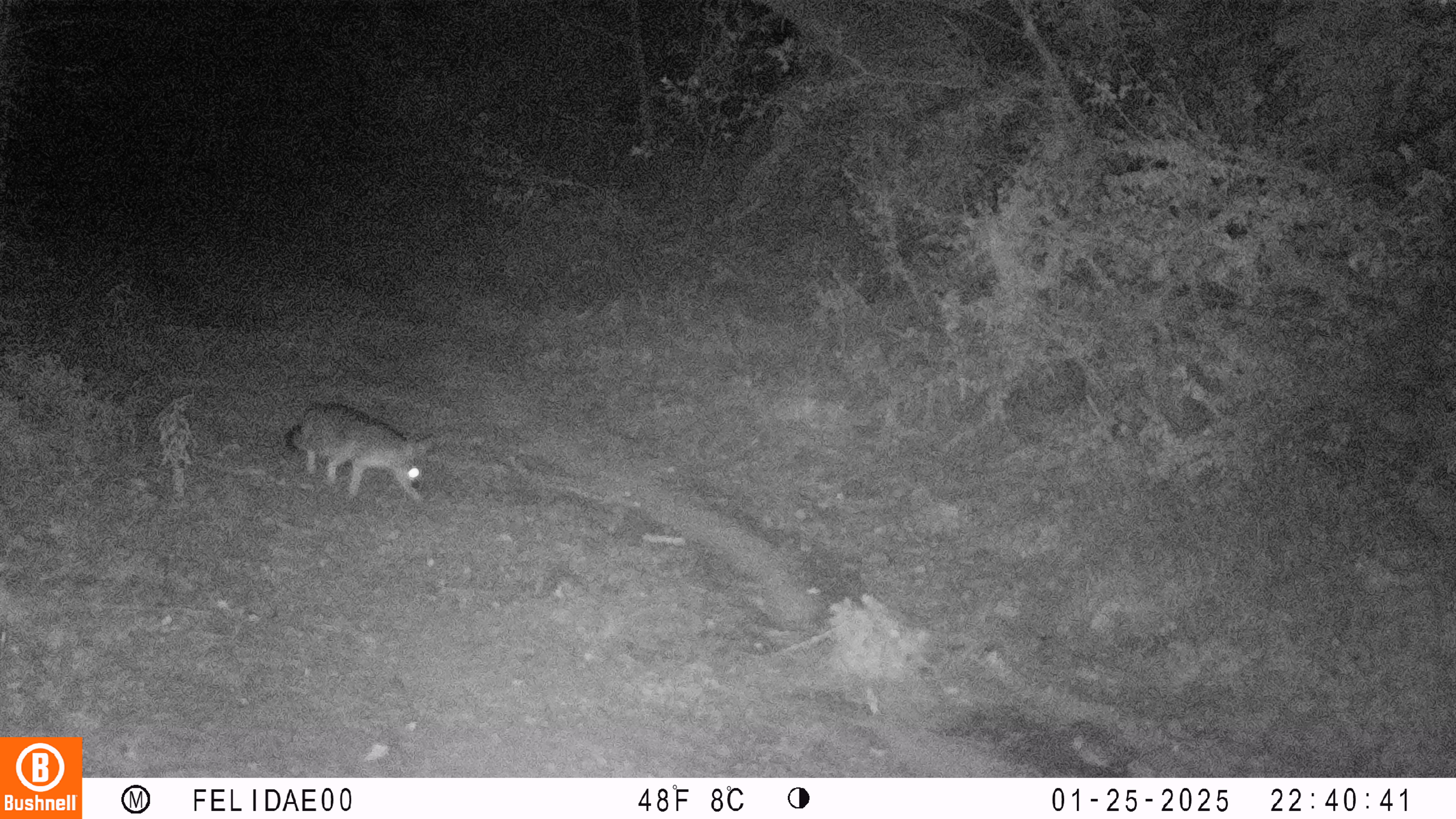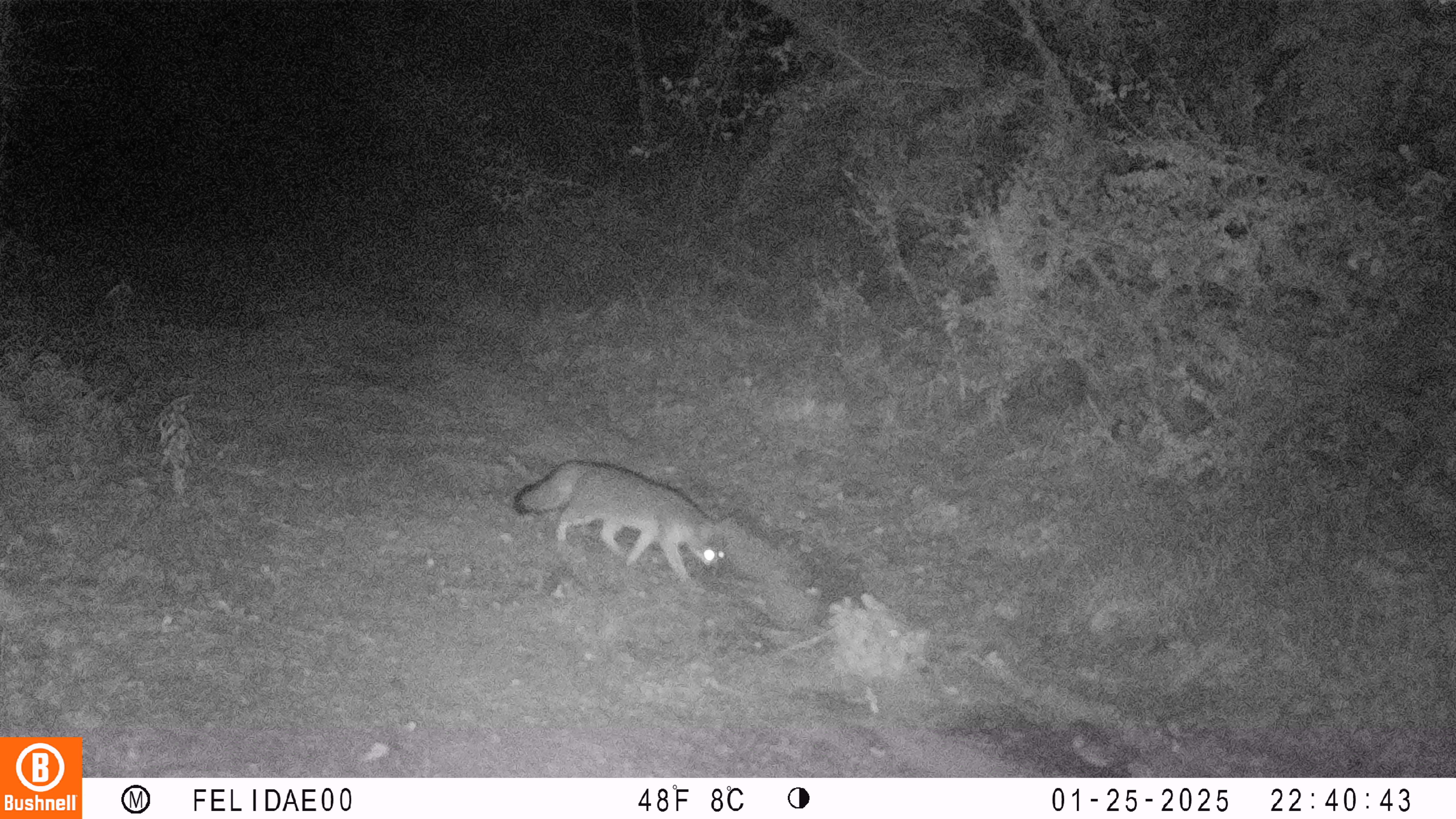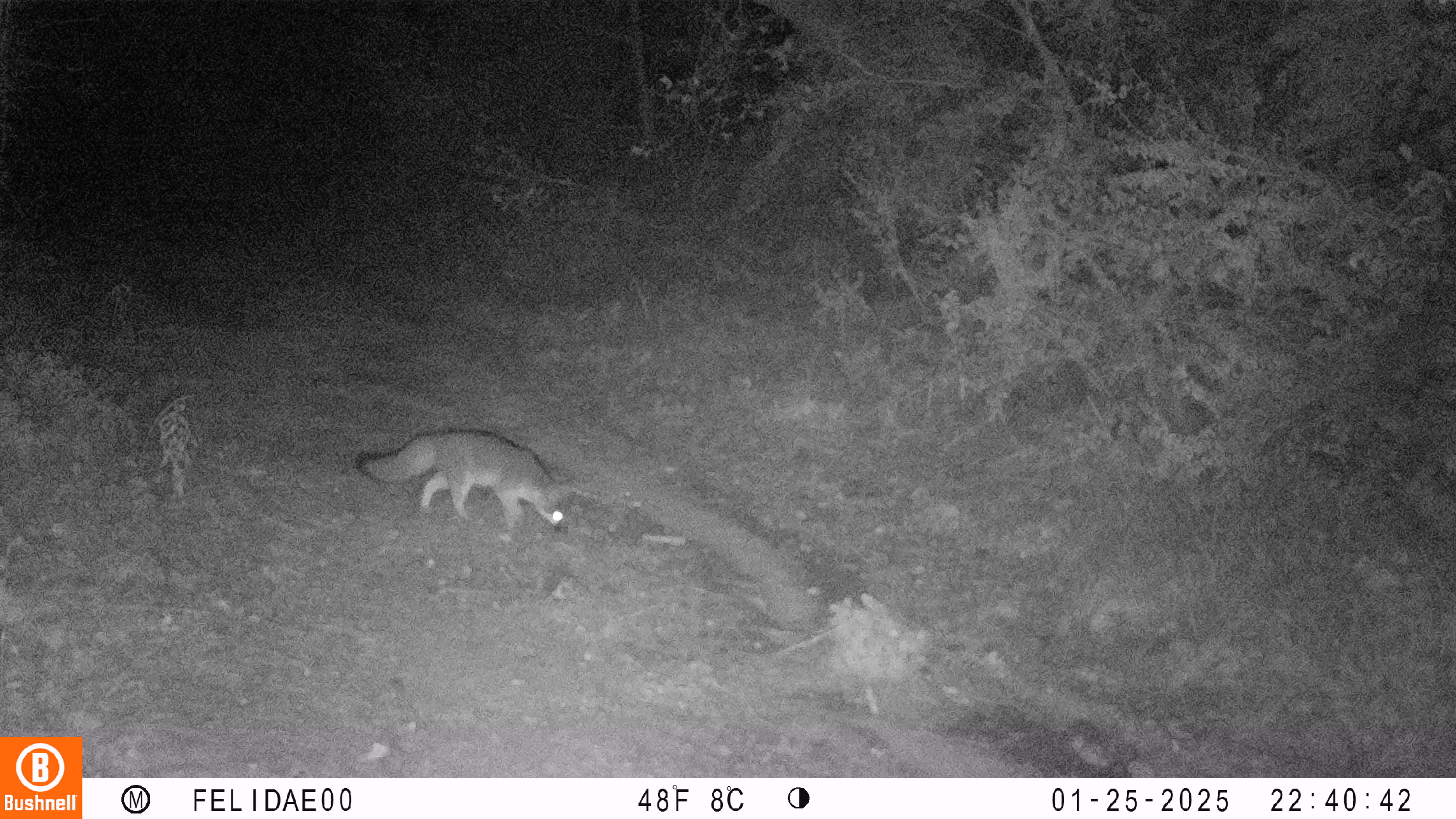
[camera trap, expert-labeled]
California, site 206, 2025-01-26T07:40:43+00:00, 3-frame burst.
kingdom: Animalia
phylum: Chordata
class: Mammalia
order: Carnivora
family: Canidae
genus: Urocyon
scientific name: Urocyon cinereoargenteus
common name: gray fox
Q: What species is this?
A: Gray fox (Urocyon cinereoargenteus).